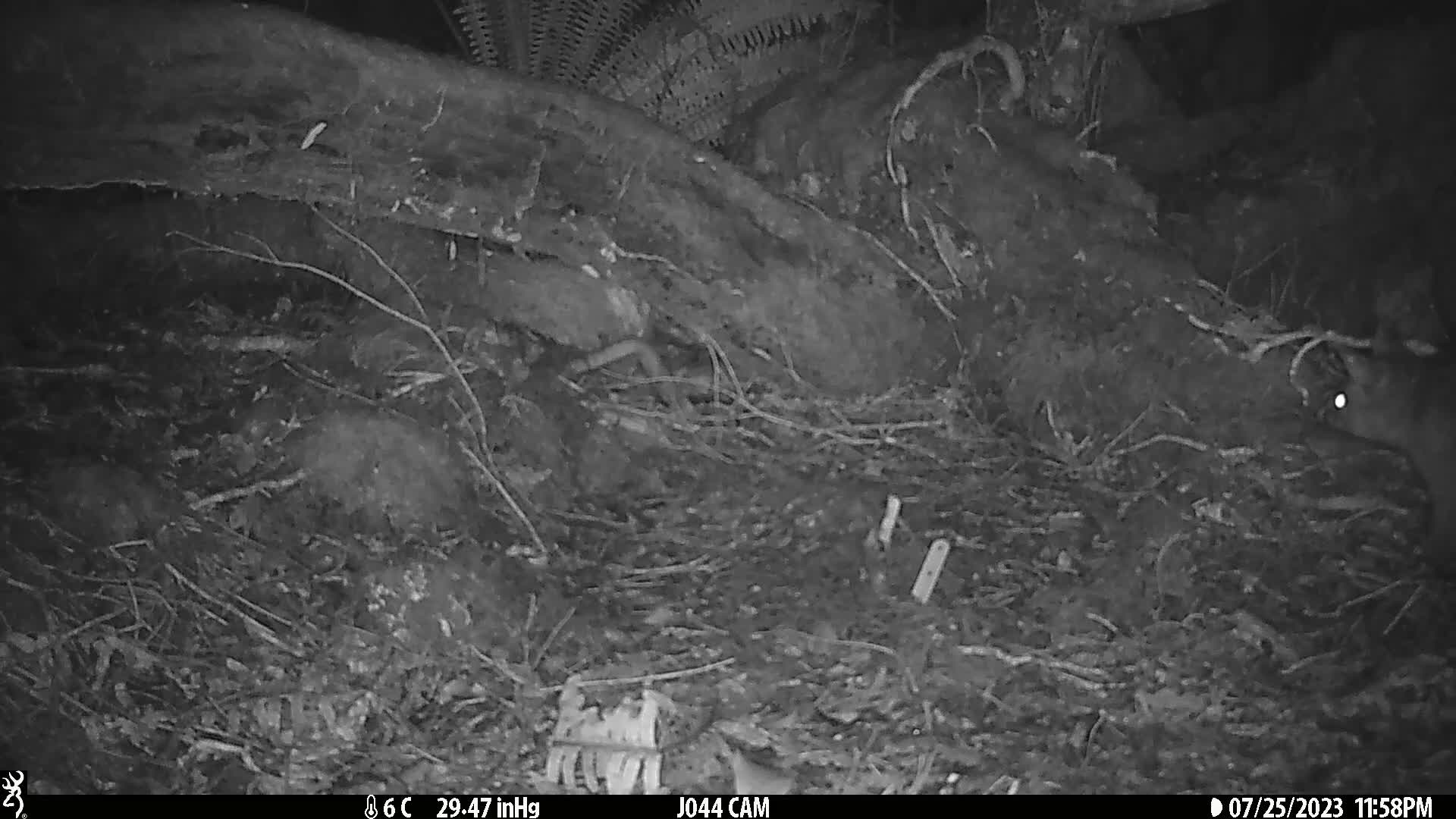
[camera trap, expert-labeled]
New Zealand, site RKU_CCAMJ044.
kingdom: Animalia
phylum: Chordata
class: Mammalia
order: Diprotodontia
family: Phalangeridae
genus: Trichosurus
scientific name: Trichosurus vulpecula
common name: common brushtail possum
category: possum